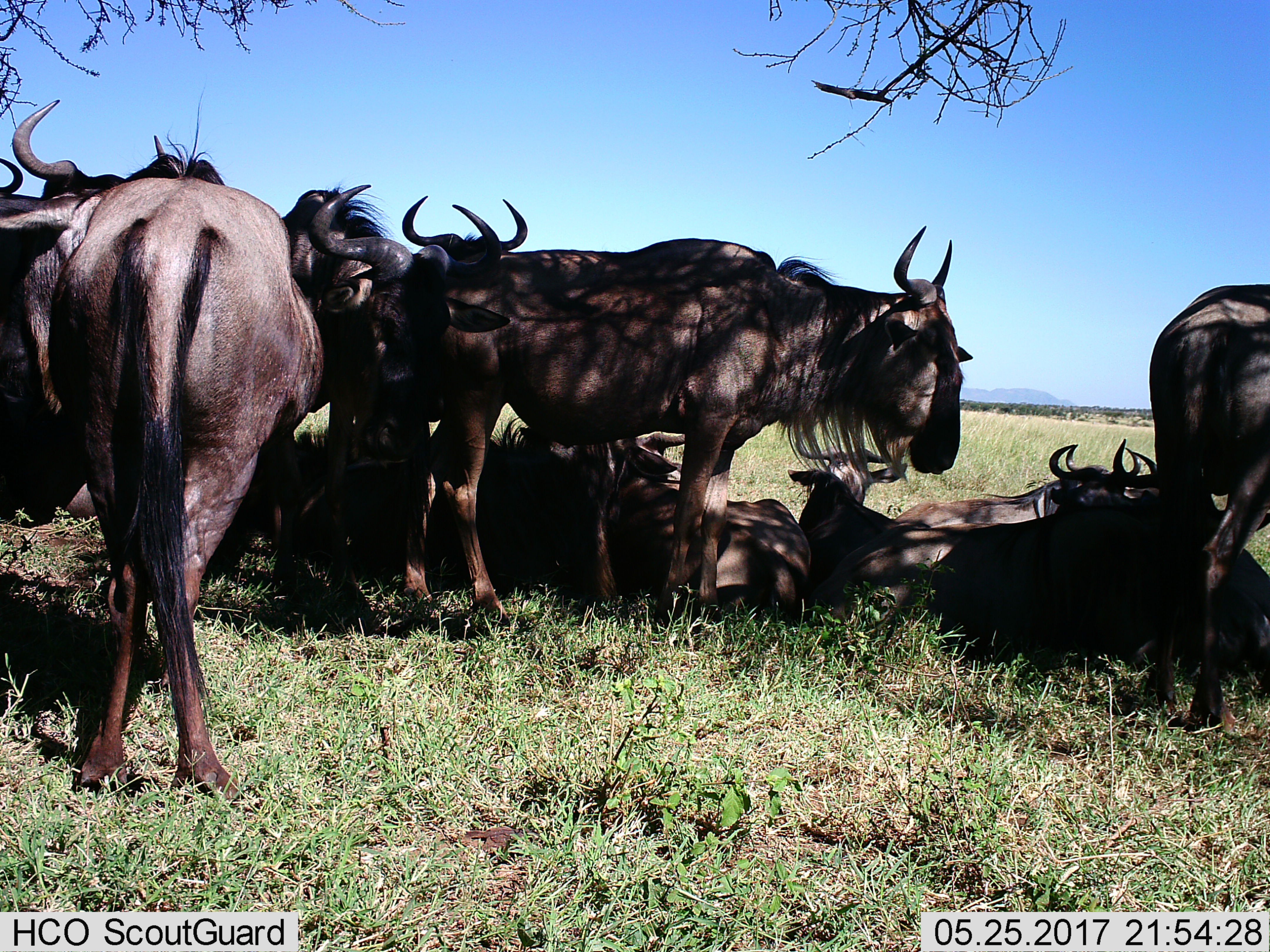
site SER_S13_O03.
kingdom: Animalia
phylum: Chordata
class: Mammalia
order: Artiodactyla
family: Bovidae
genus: Connochaetes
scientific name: Connochaetes taurinus taurinus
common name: blue wildebeest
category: wildebeestblue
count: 9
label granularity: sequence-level